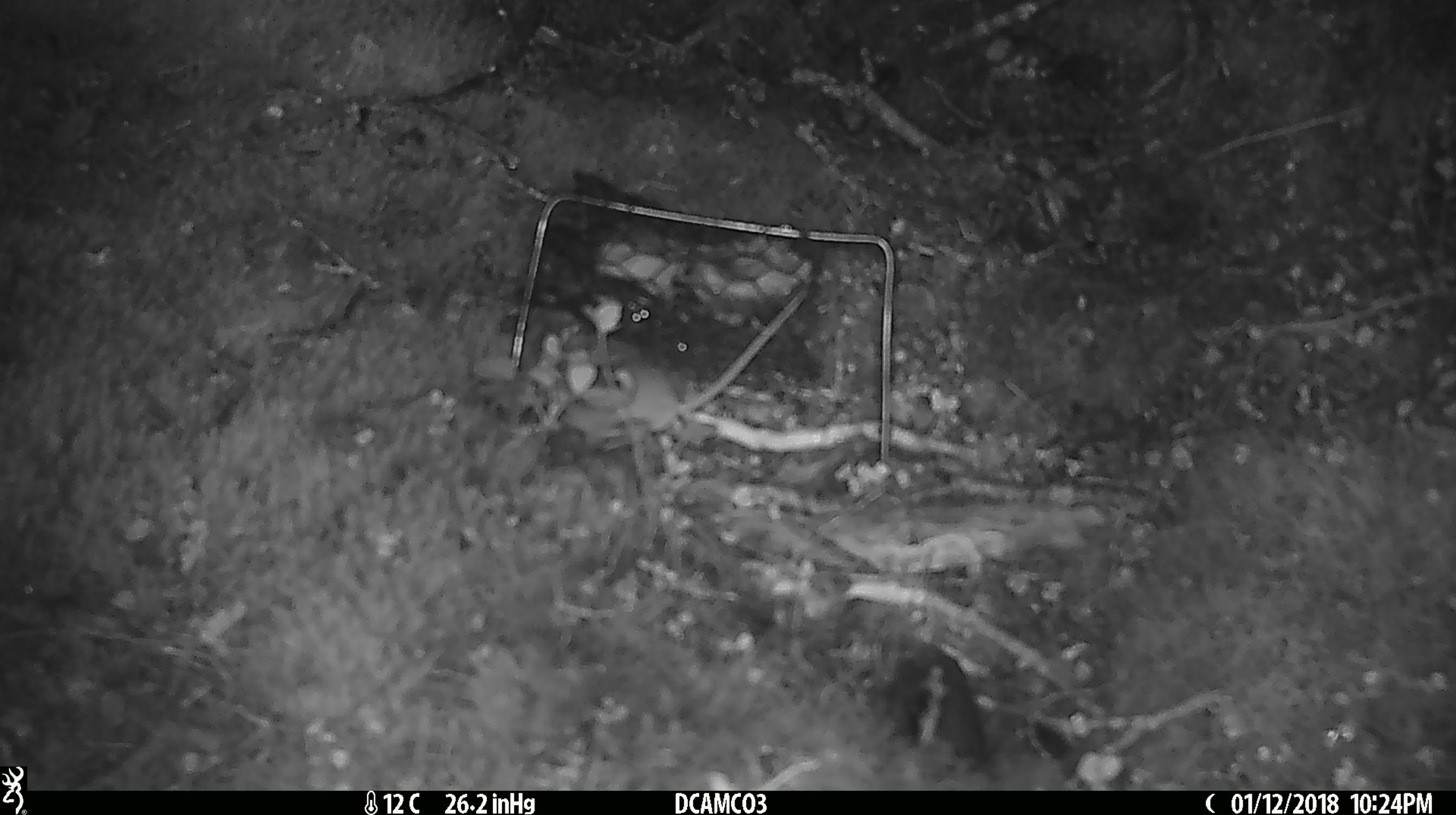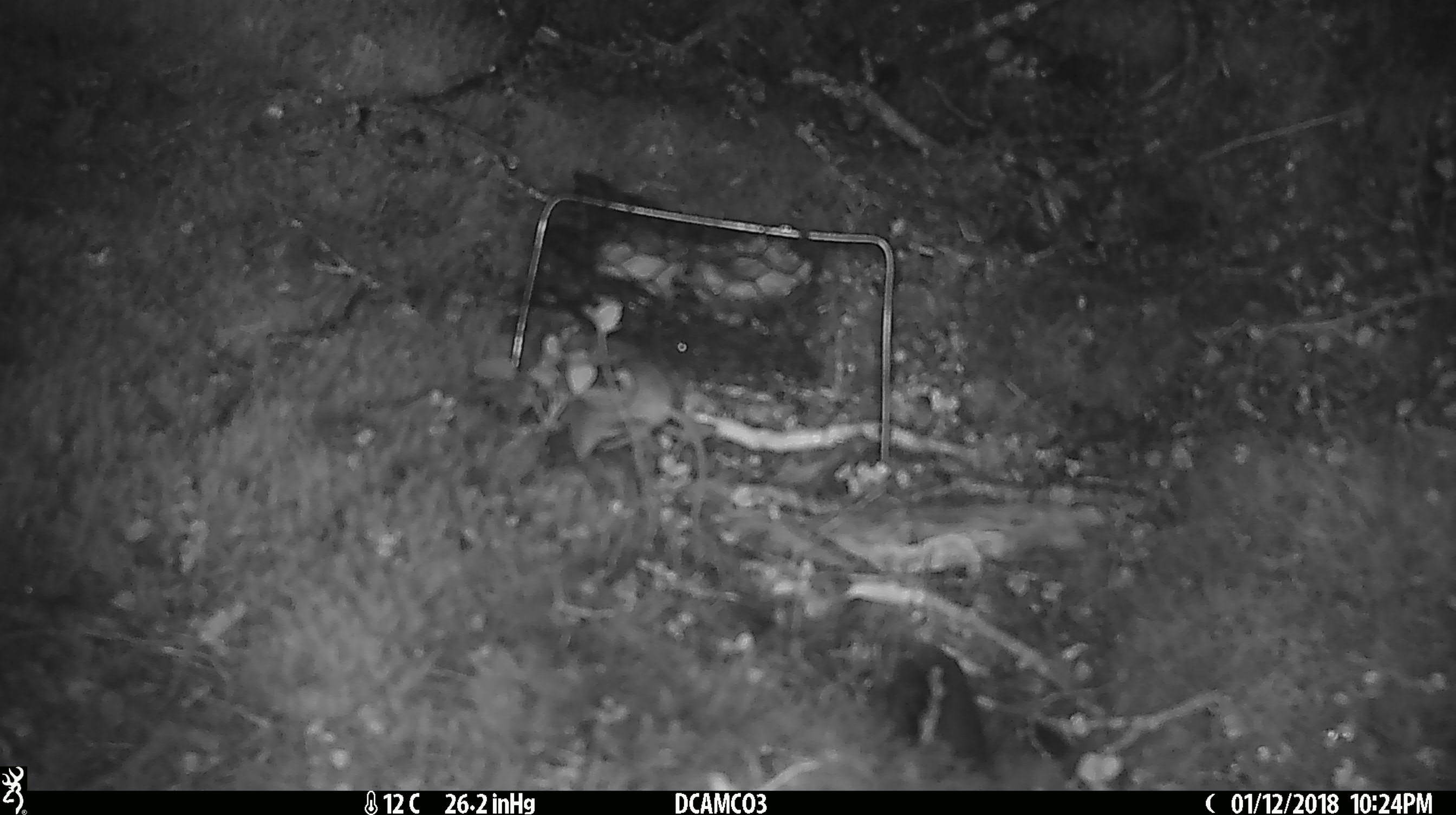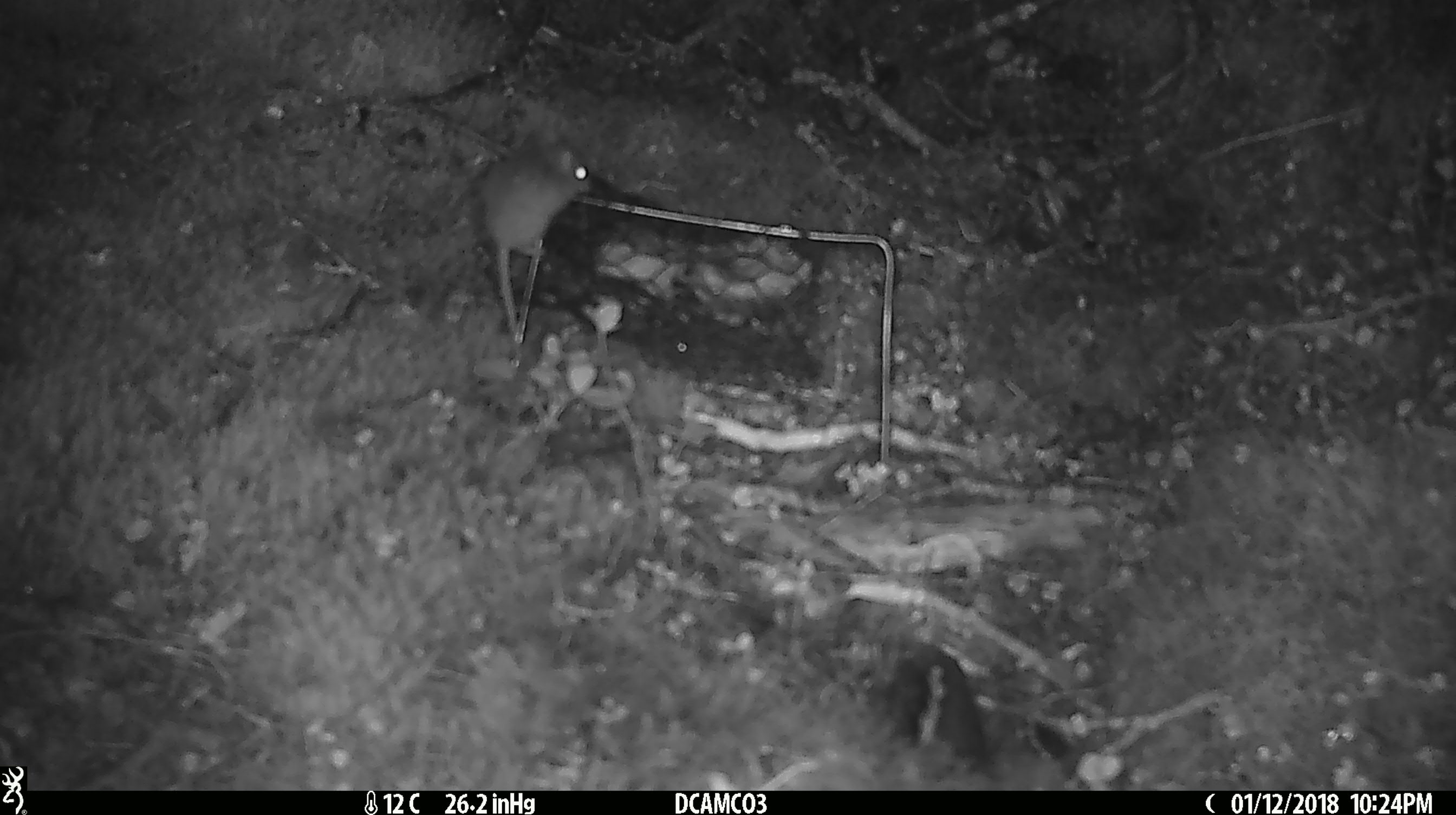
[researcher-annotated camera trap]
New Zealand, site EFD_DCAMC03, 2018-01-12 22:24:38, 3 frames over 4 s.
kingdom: Animalia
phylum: Chordata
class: Mammalia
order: Rodentia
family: Muridae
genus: Mus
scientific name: Mus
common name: mouse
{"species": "mouse (Mus)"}